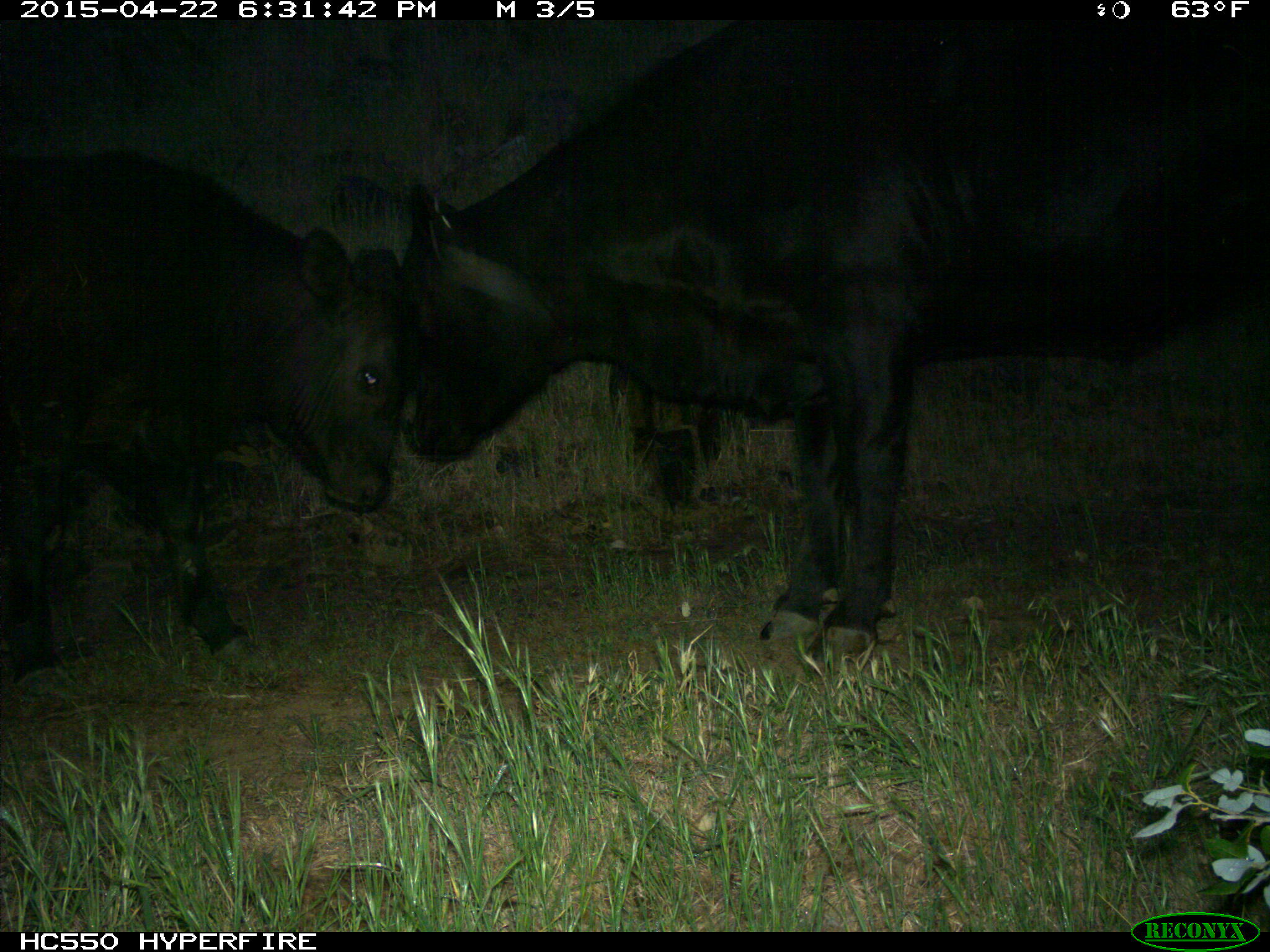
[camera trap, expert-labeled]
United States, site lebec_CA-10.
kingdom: Animalia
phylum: Chordata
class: Mammalia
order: Artiodactyla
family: Bovidae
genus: Bos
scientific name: Bos taurus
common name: domestic cow